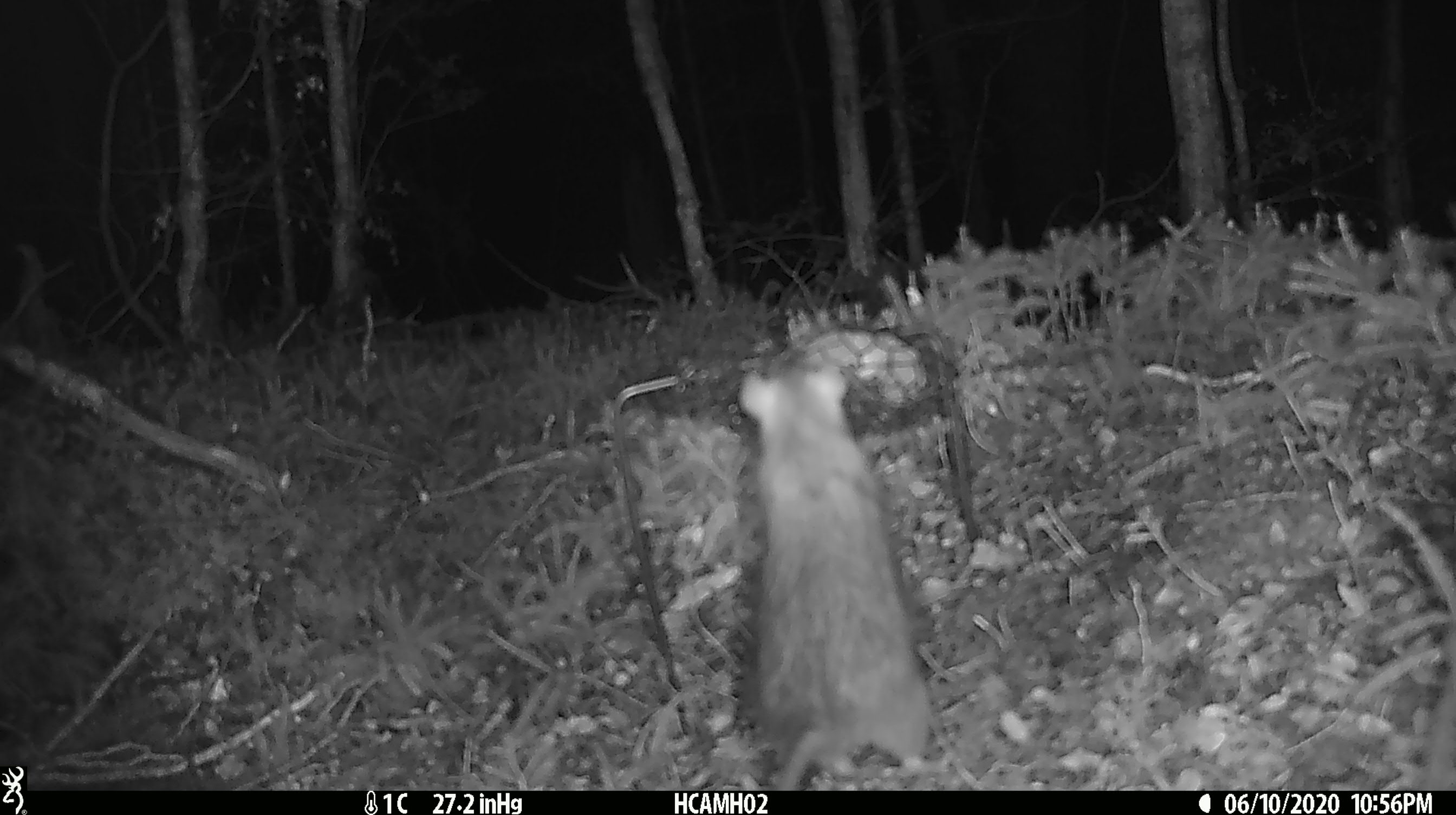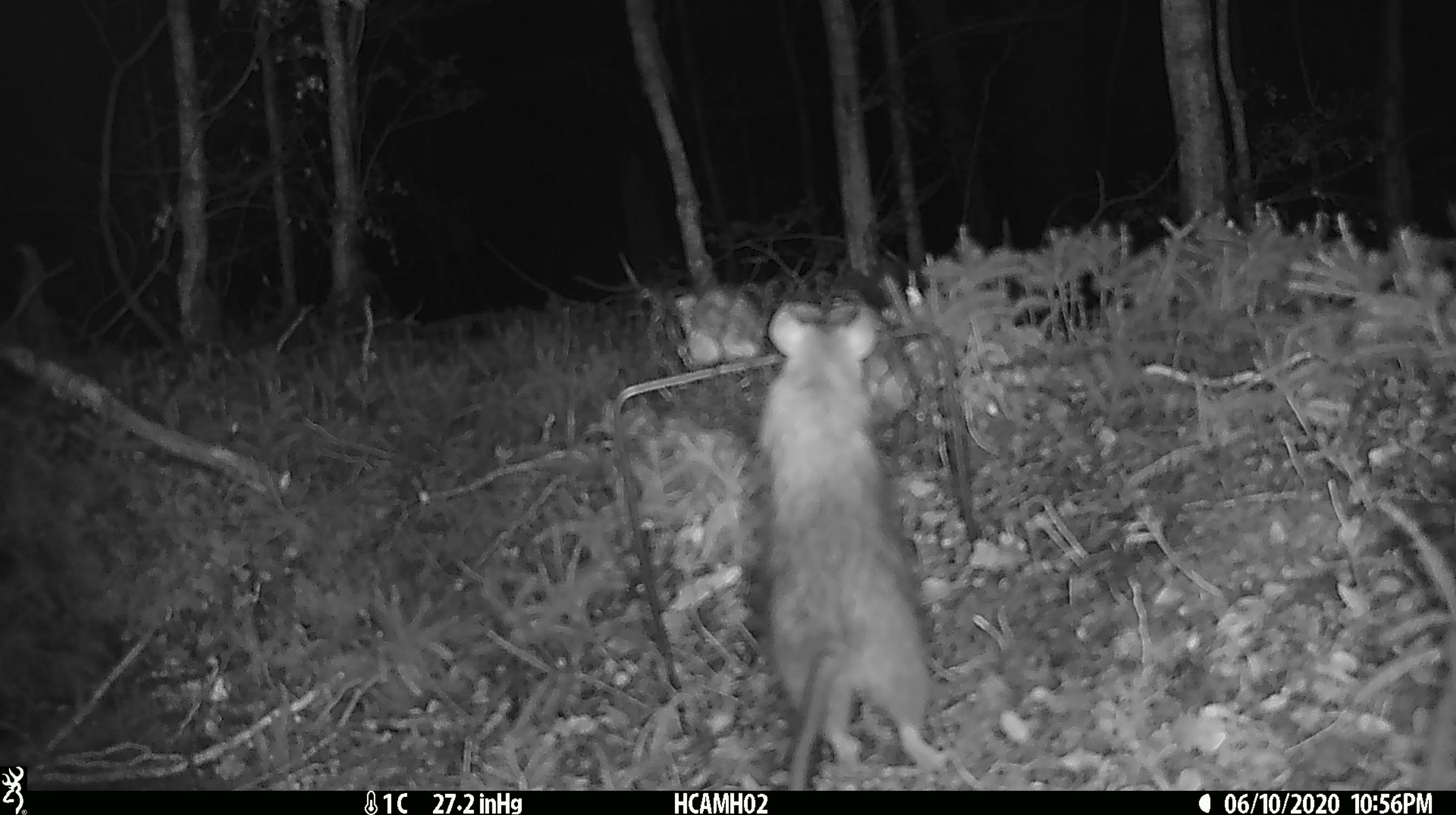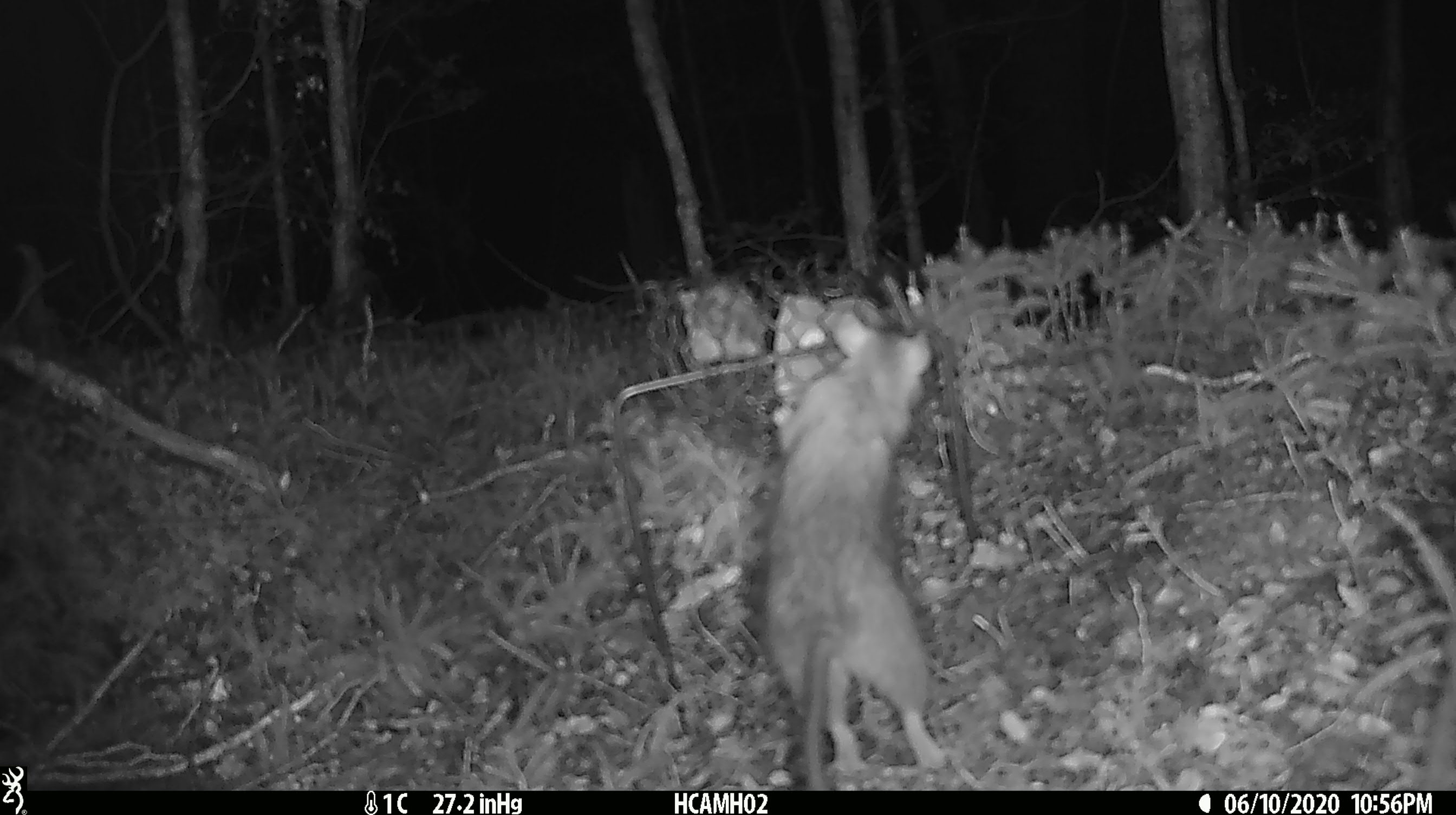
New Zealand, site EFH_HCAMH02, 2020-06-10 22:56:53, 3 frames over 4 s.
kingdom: Animalia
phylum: Chordata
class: Mammalia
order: Rodentia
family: Muridae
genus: Rattus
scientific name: Rattus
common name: rat